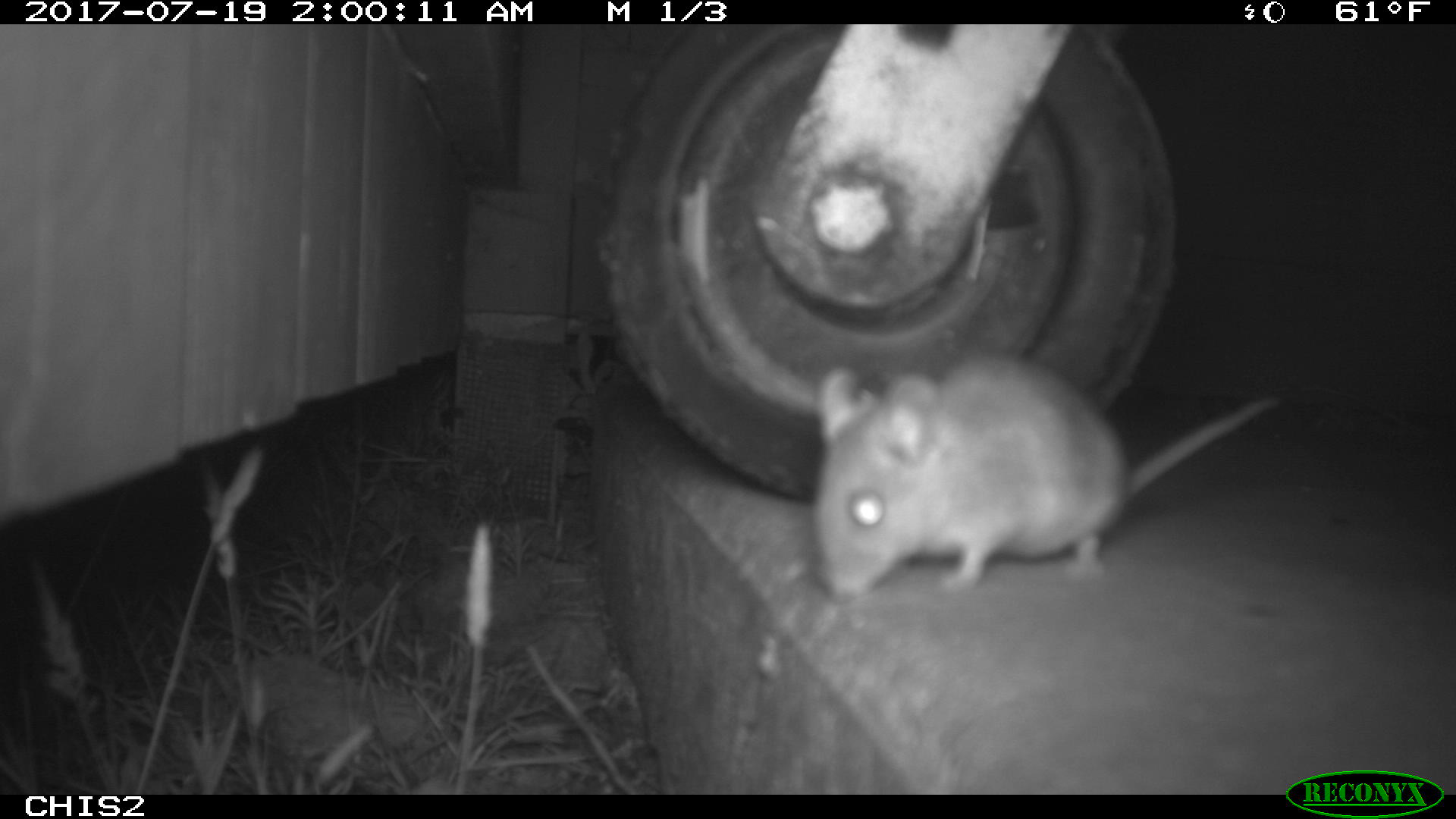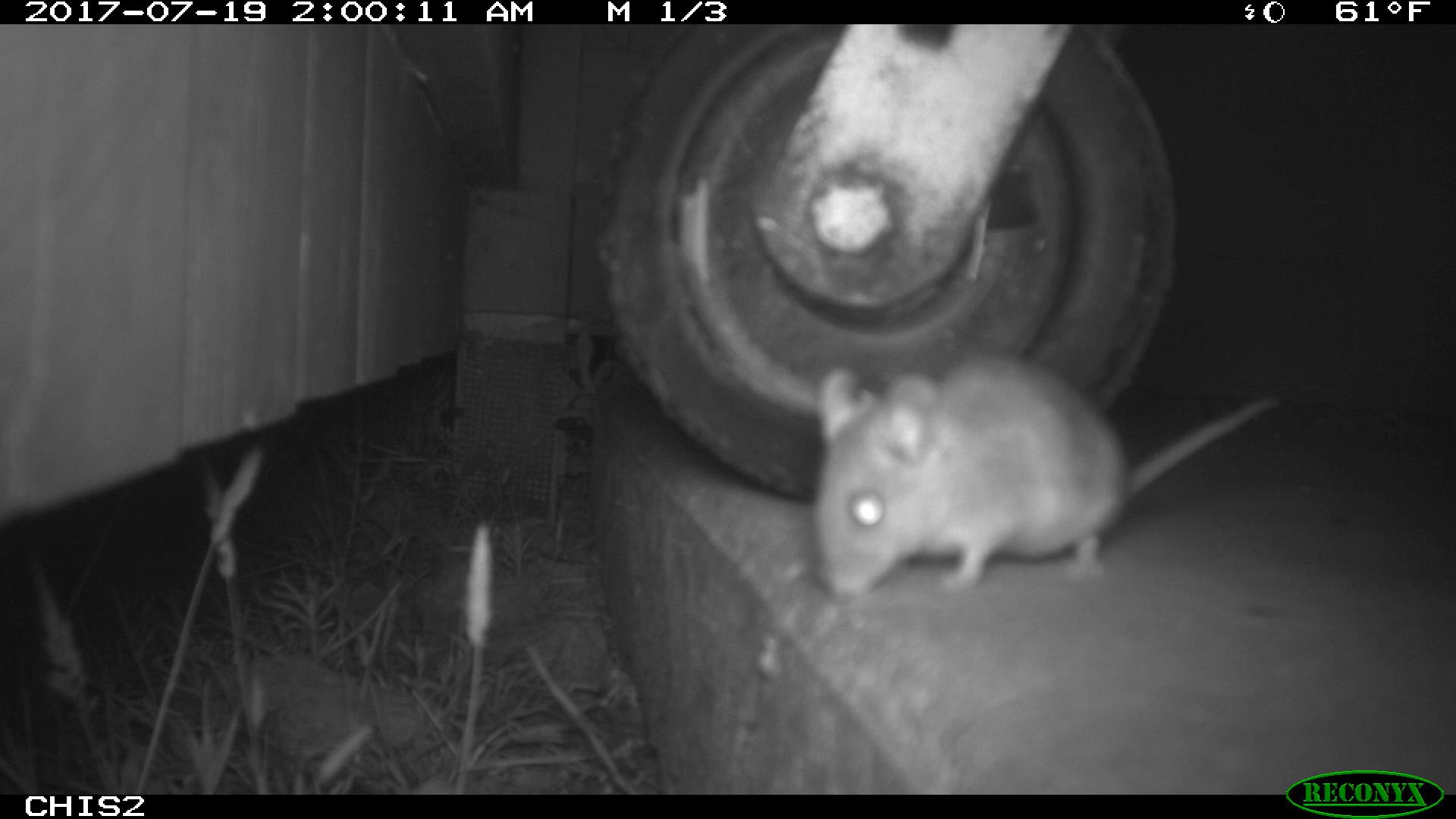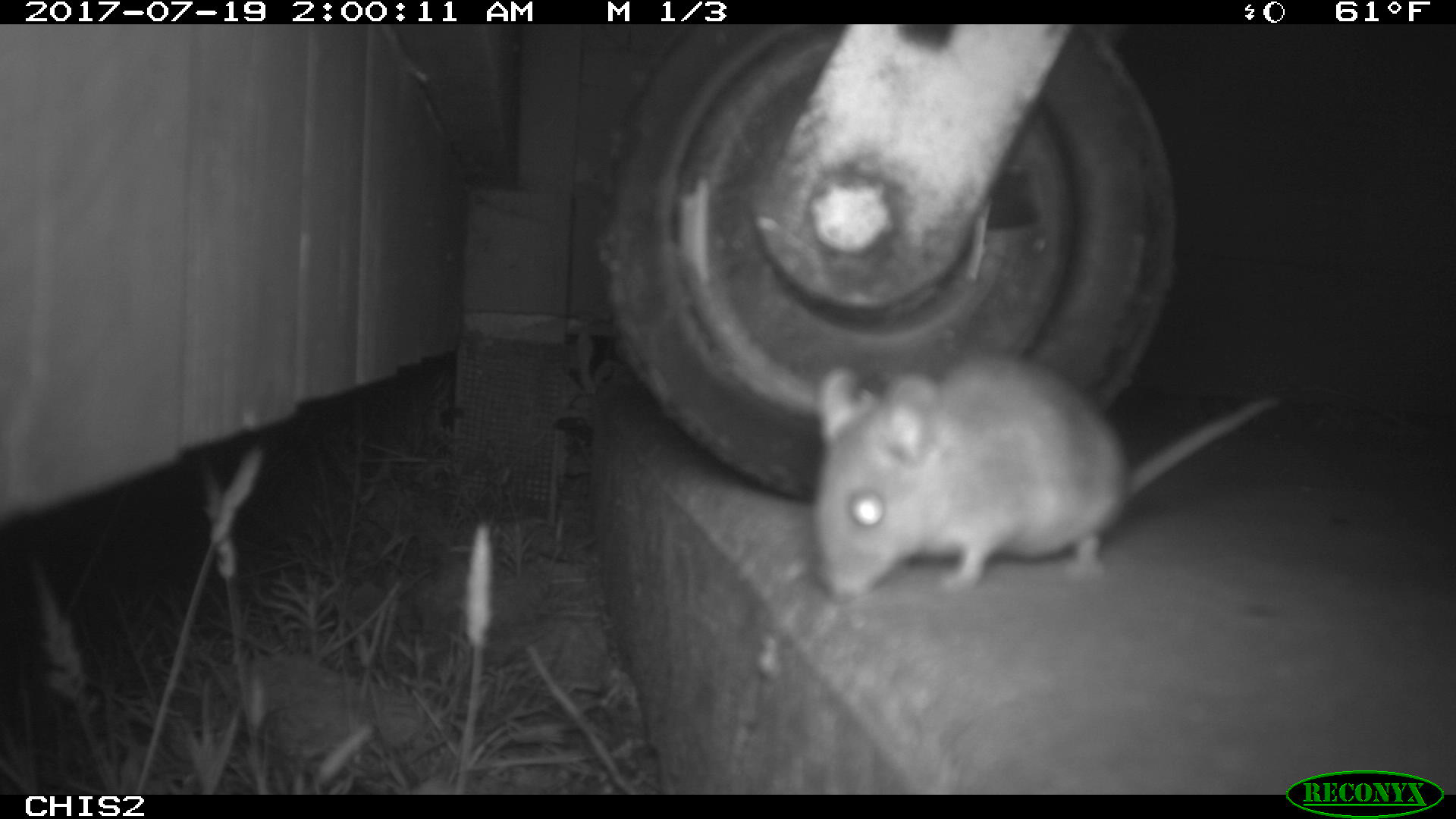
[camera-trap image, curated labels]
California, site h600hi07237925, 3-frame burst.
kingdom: Animalia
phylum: Chordata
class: Mammalia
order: Rodentia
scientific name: Rodentia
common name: rodent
Rodent (Rodentia).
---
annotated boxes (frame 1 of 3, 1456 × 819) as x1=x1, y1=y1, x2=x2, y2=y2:
rodent: x1=810, y1=352, x2=1284, y2=604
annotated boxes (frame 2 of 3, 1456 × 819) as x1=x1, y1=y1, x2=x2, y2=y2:
rodent: x1=811, y1=356, x2=1281, y2=604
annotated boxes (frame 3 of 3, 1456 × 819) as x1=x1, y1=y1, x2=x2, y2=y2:
rodent: x1=813, y1=355, x2=1282, y2=595